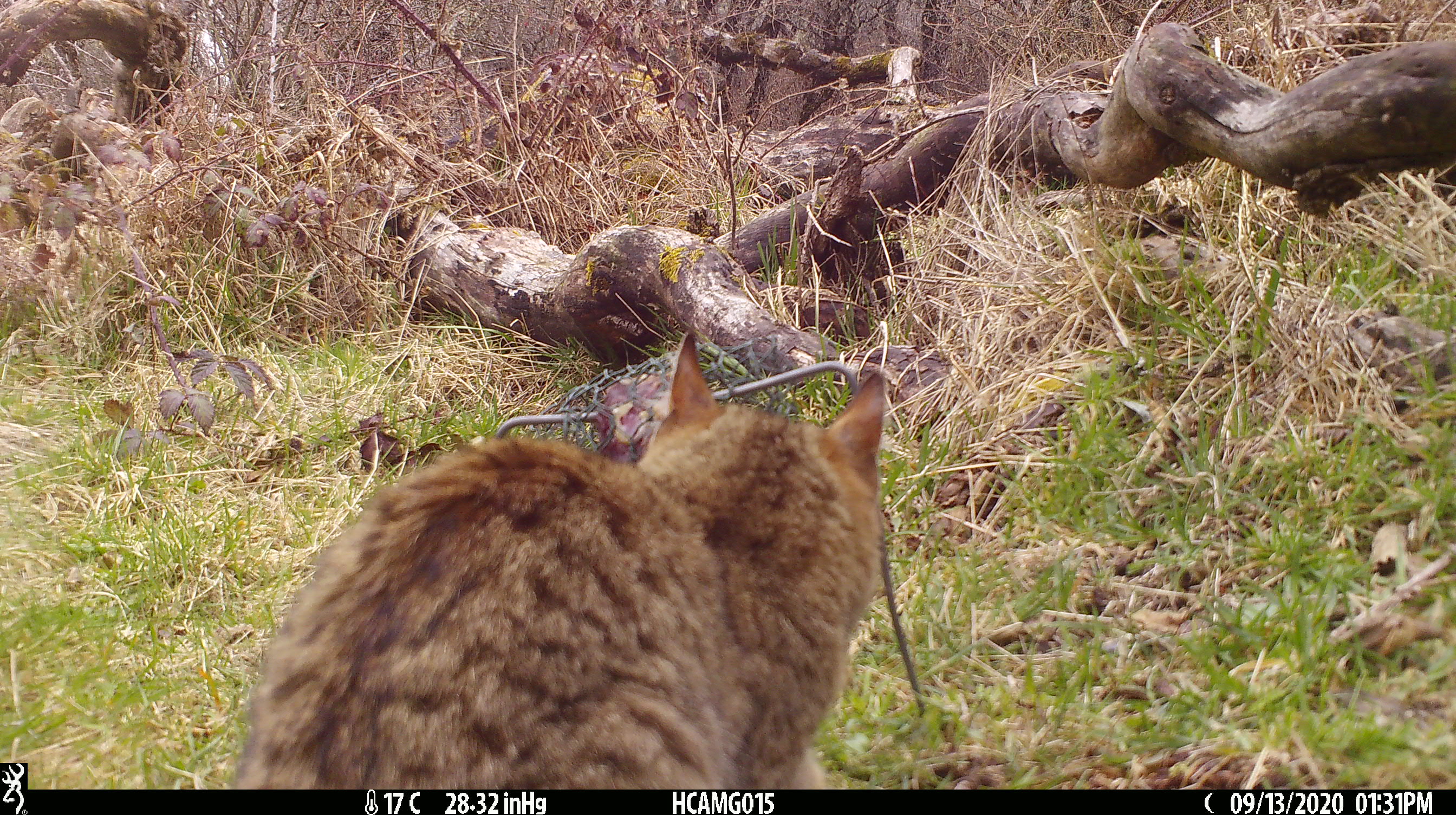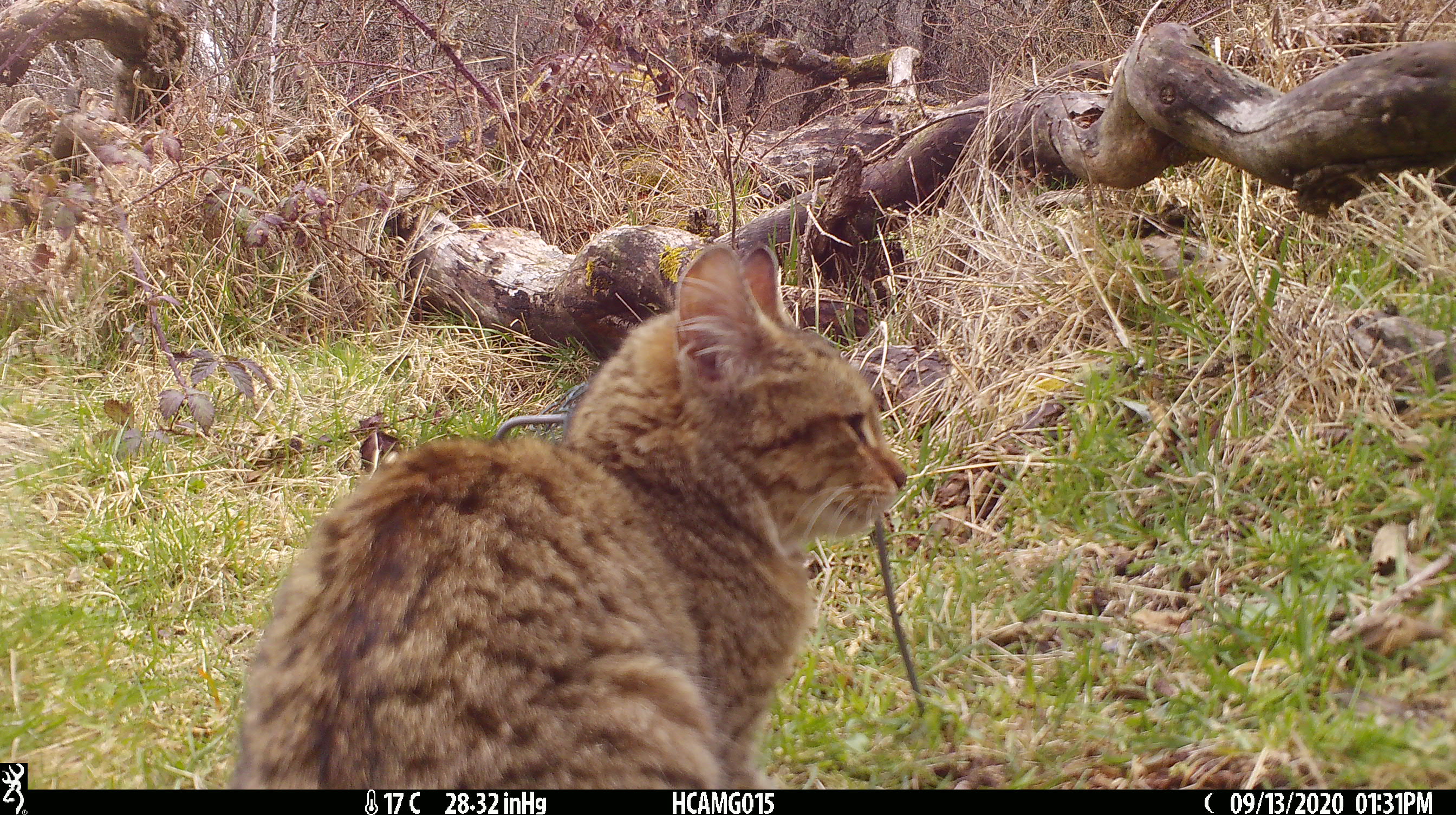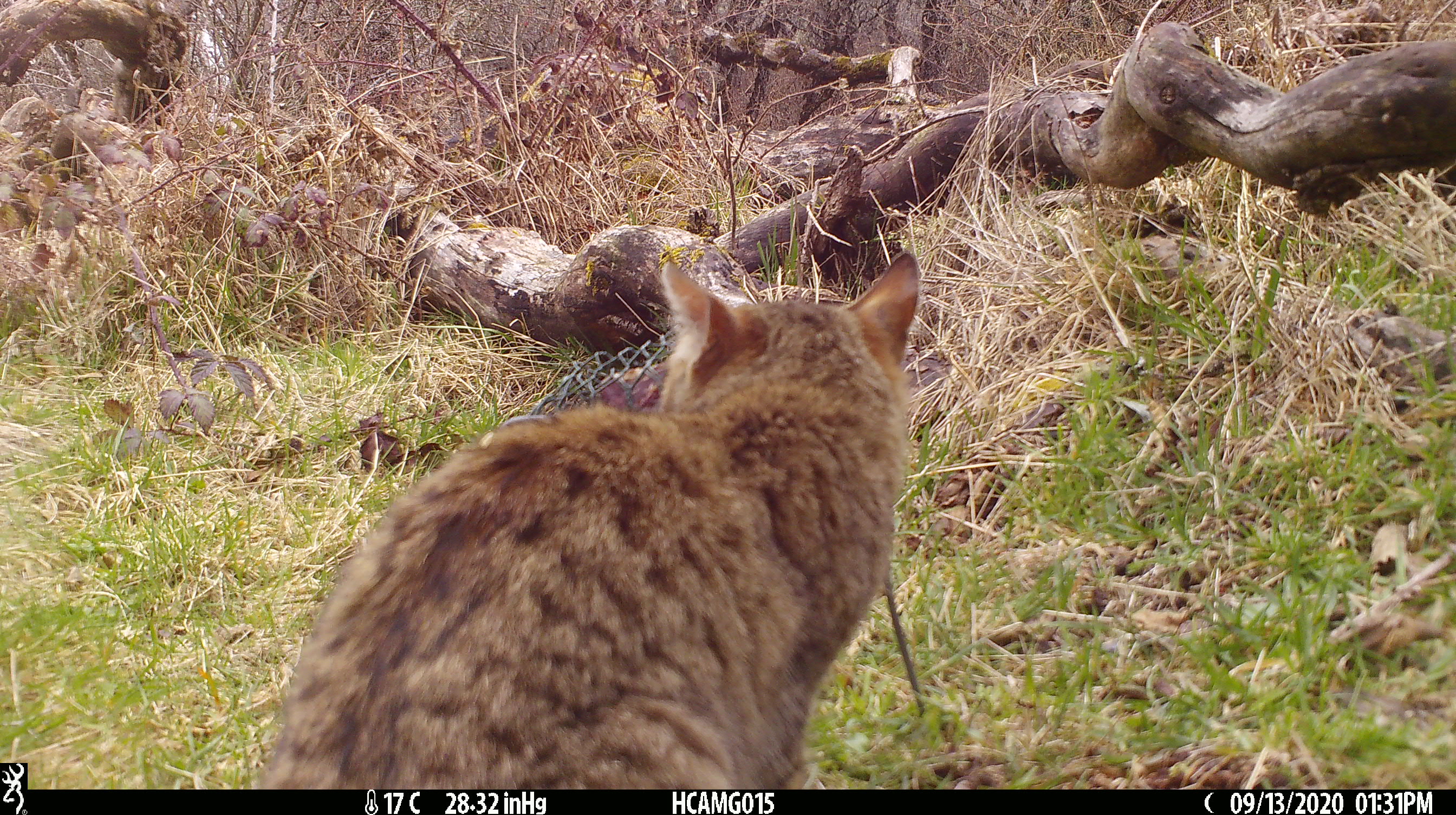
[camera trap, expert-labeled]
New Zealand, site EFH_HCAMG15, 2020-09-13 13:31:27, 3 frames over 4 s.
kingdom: Animalia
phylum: Chordata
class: Mammalia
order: Carnivora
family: Felidae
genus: Felis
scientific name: Felis catus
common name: domestic cat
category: cat